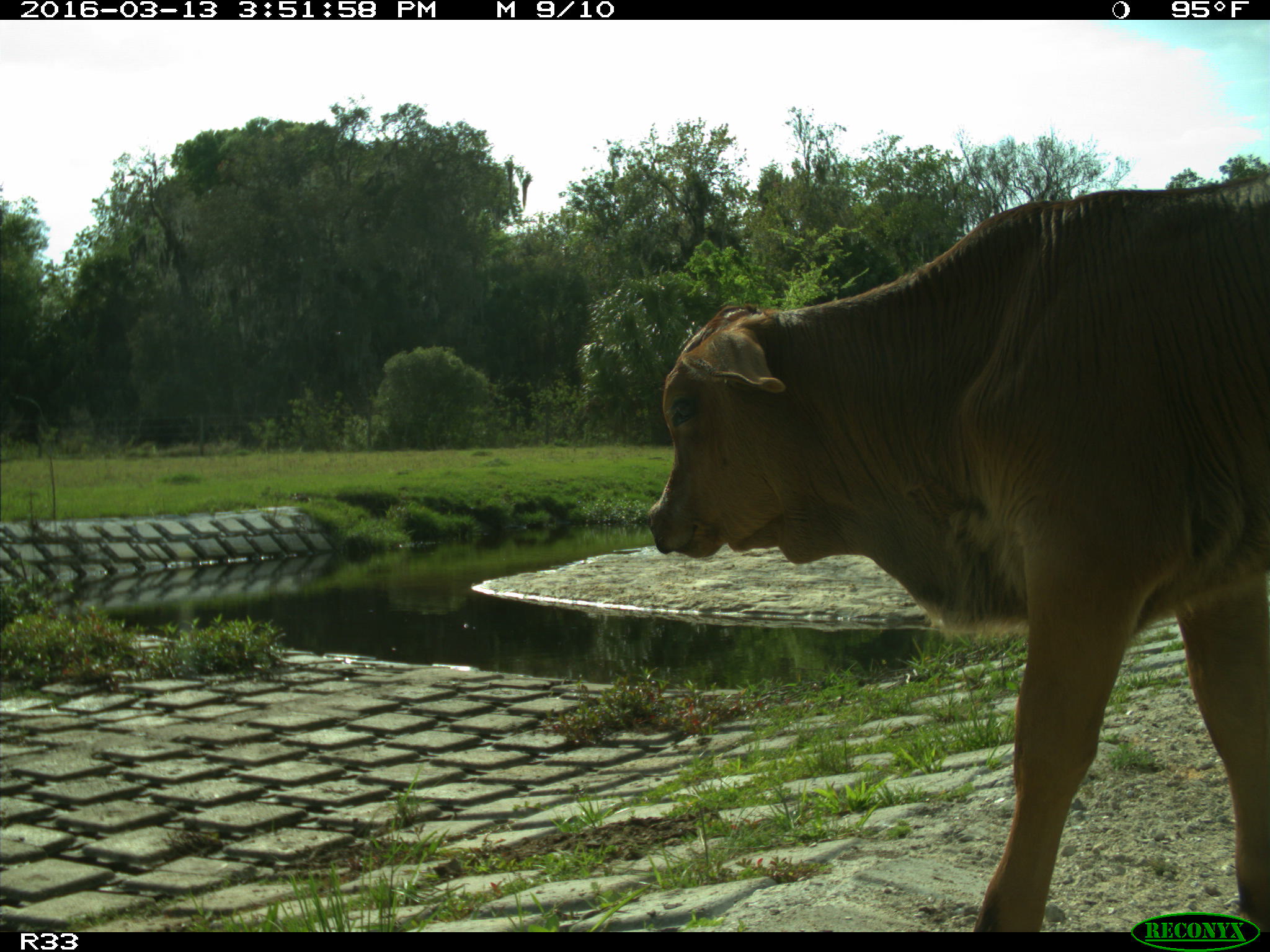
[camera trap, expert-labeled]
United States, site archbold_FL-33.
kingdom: Animalia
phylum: Chordata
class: Mammalia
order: Artiodactyla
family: Bovidae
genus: Bos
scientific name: Bos taurus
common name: domestic cow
Bos taurus (domestic cow).